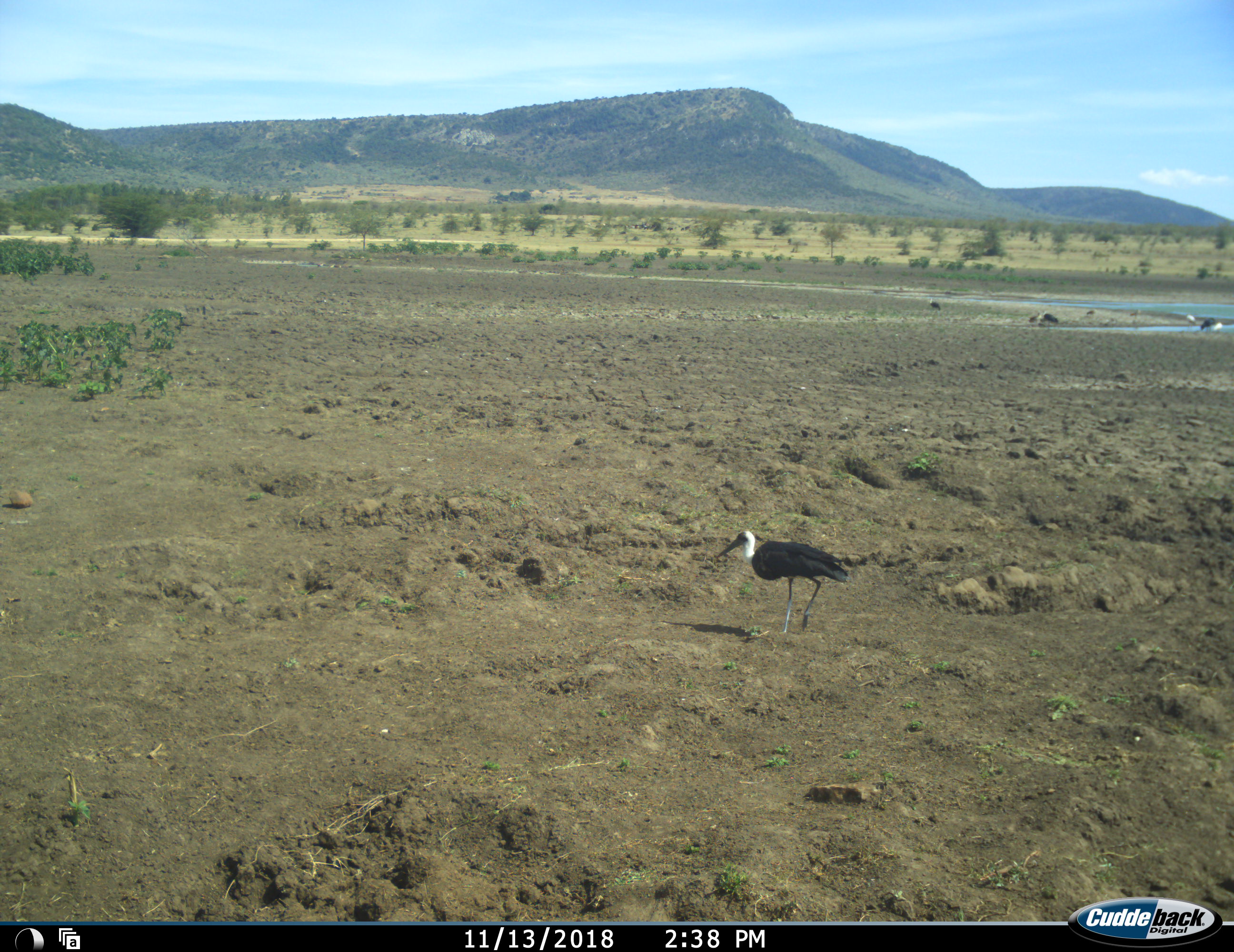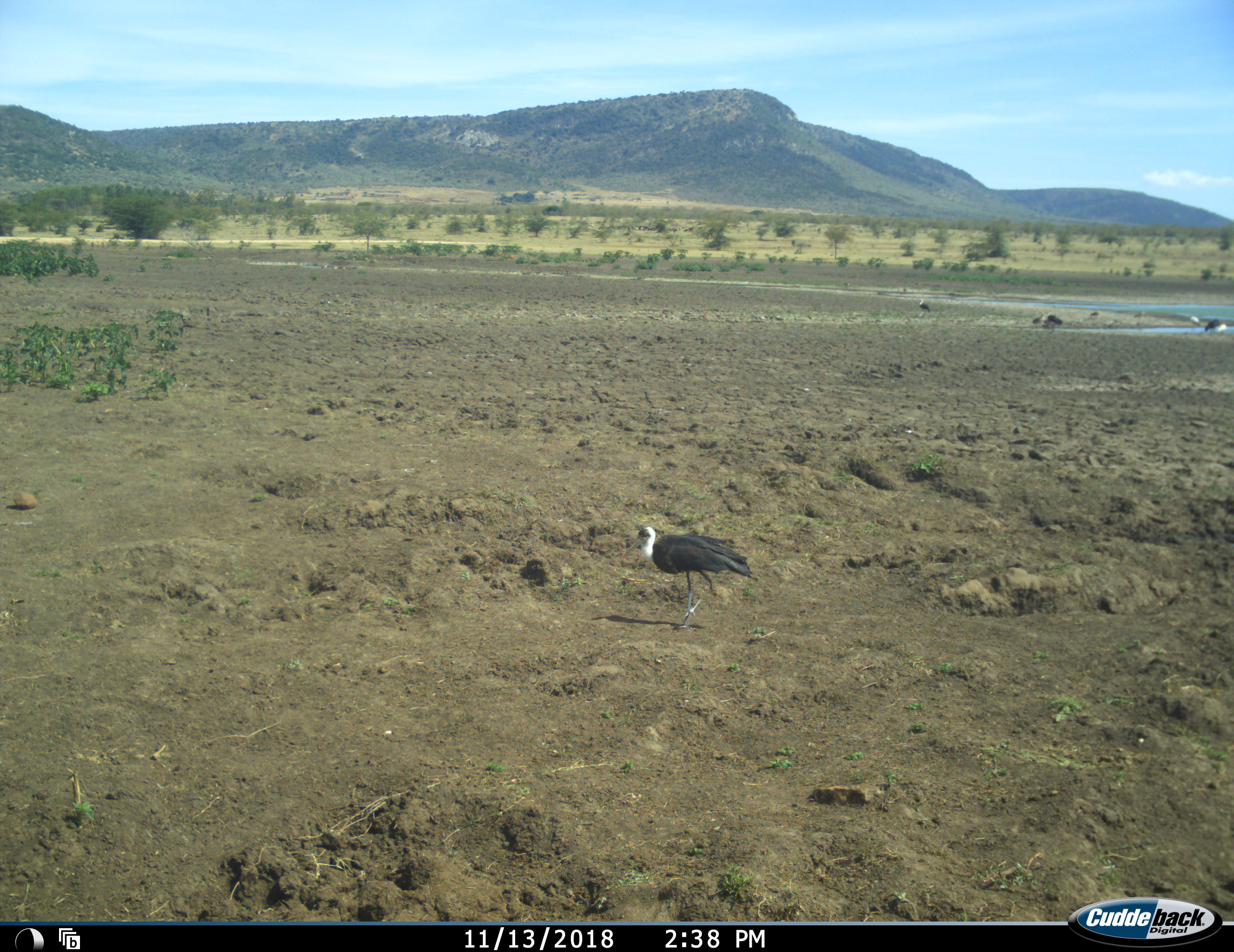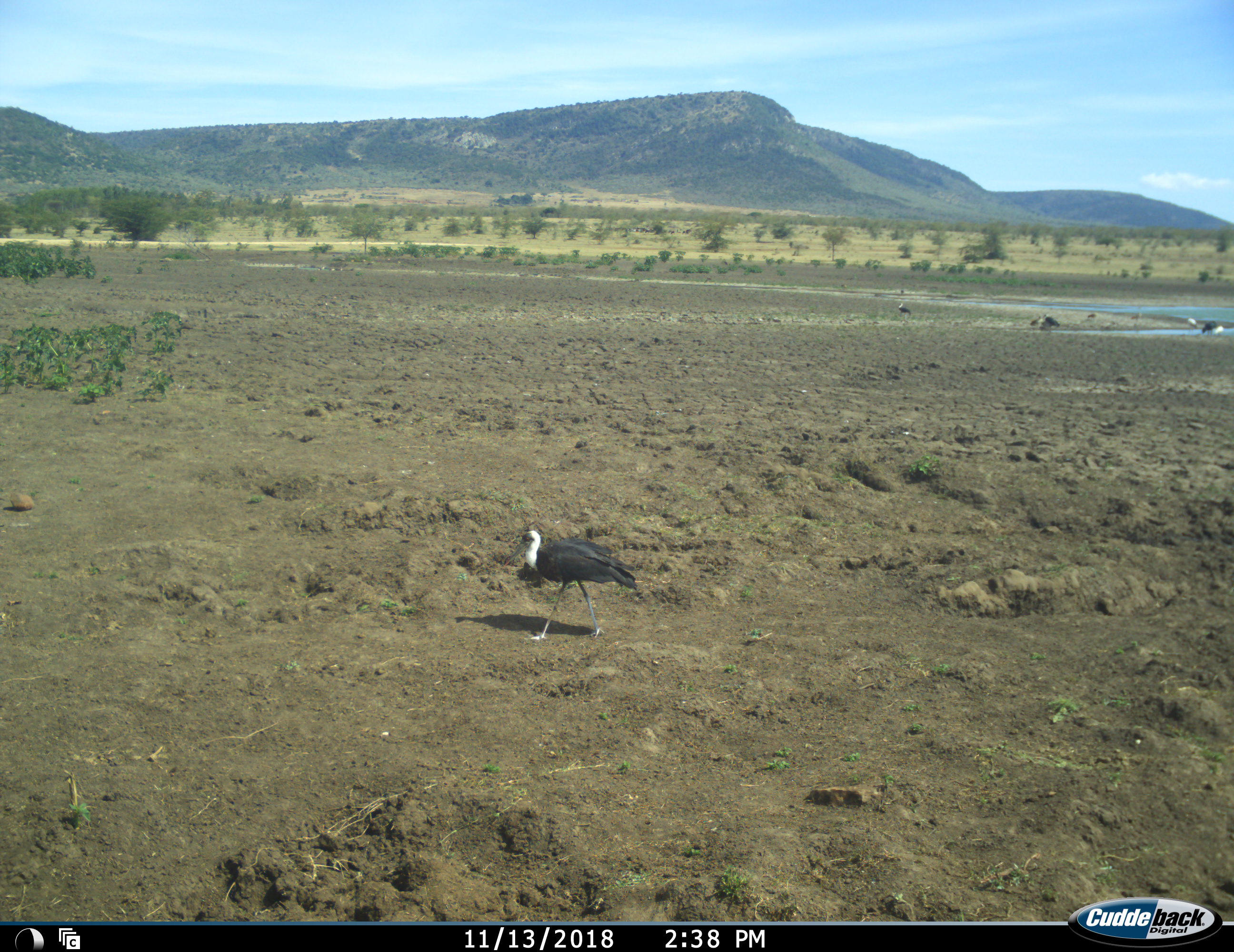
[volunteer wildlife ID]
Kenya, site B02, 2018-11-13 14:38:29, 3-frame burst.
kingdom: Animalia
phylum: Chordata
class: Aves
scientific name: Aves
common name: bird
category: birdother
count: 5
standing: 60%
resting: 0%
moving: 100%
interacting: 0%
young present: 0%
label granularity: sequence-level